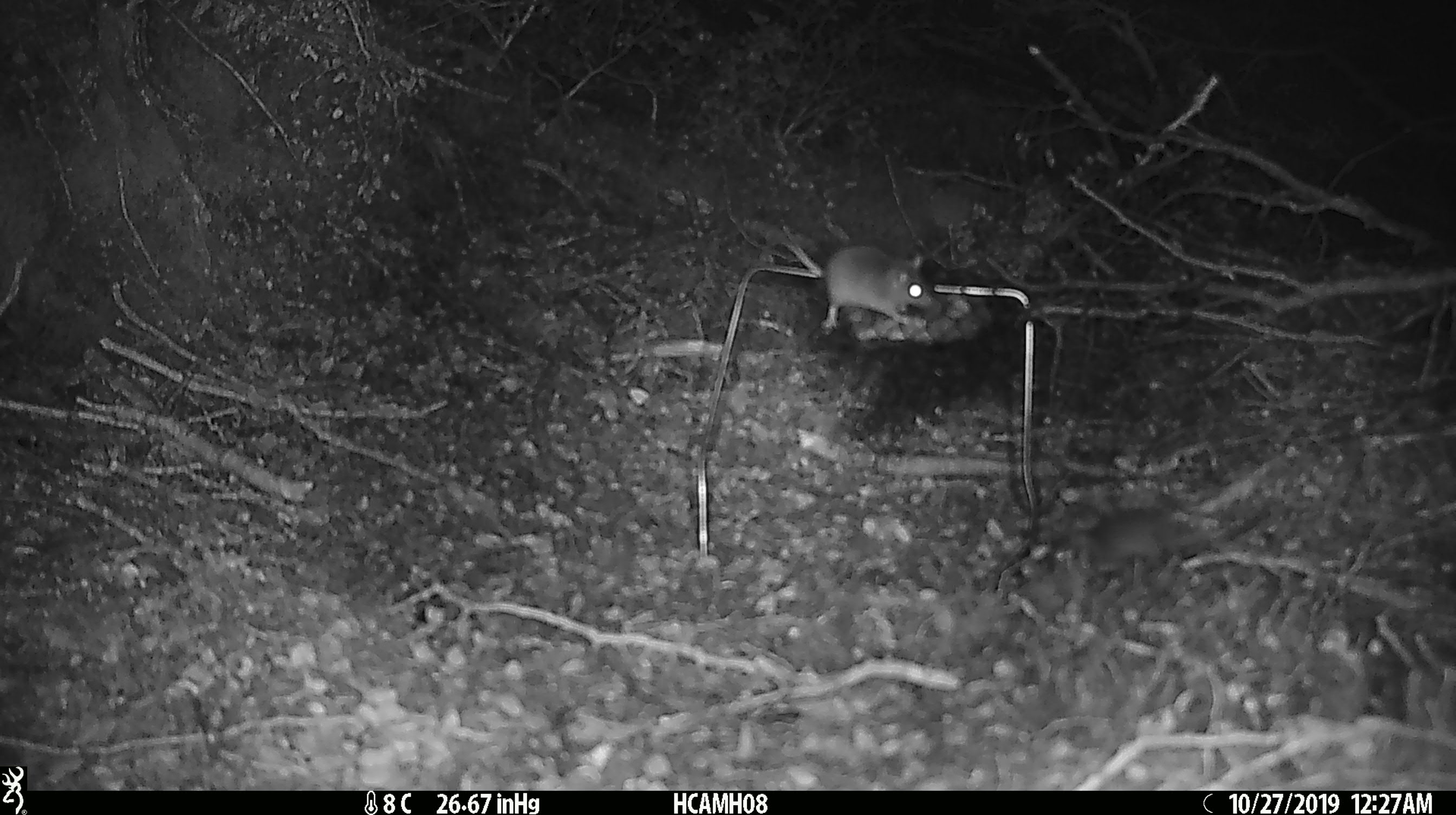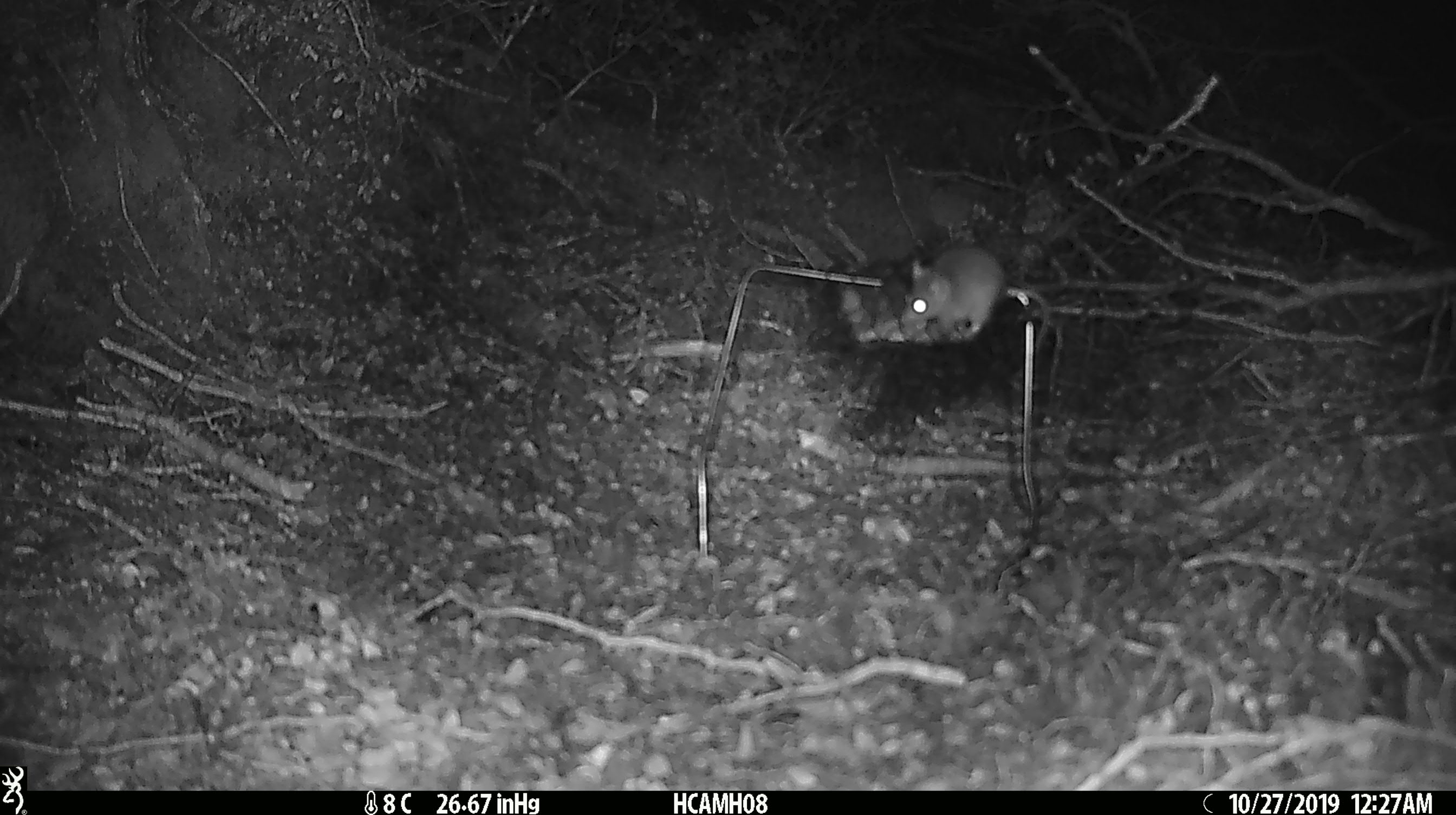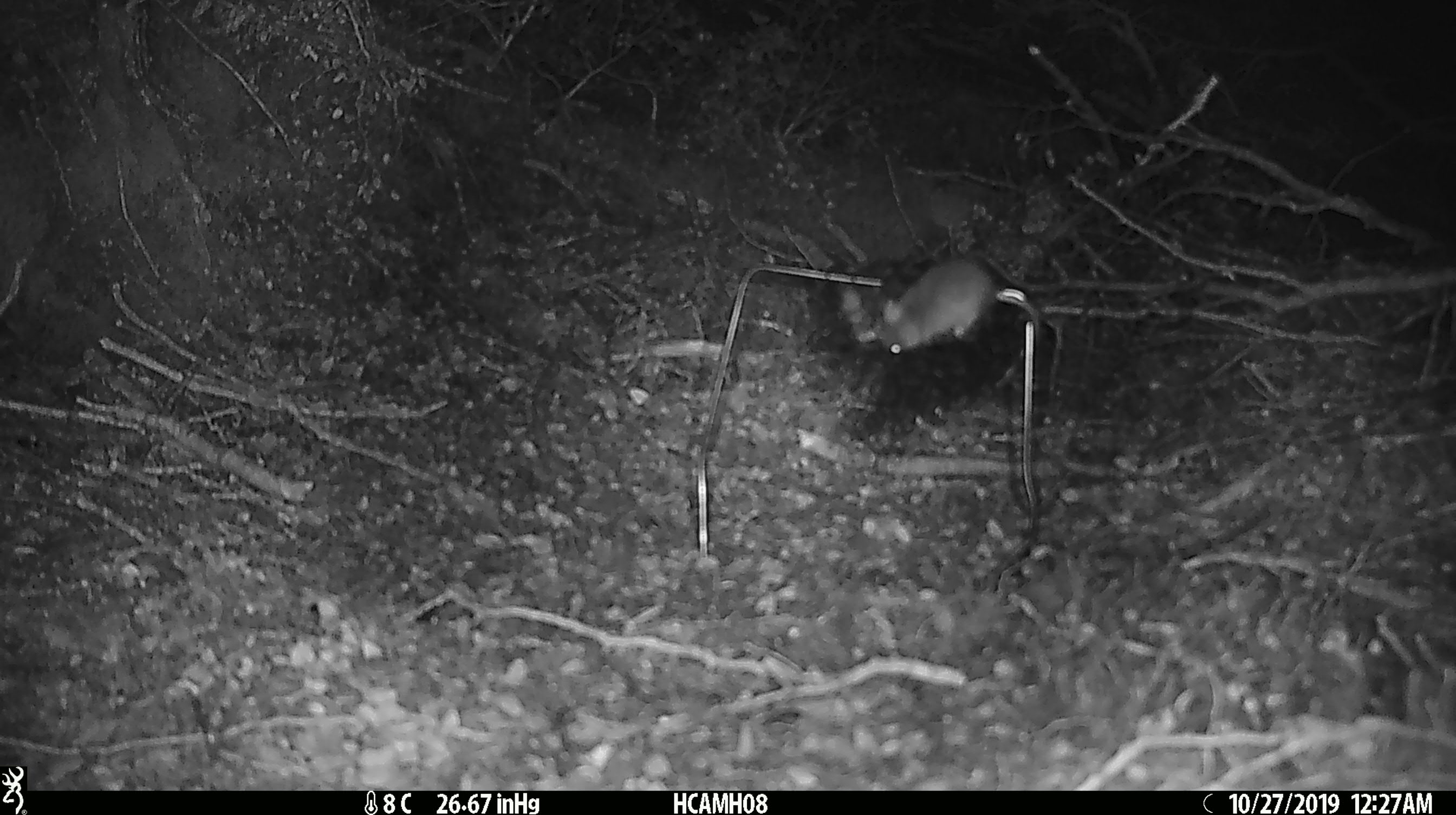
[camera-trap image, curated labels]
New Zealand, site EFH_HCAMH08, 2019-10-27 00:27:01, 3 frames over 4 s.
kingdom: Animalia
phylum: Chordata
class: Mammalia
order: Rodentia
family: Muridae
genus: Mus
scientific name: Mus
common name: mouse